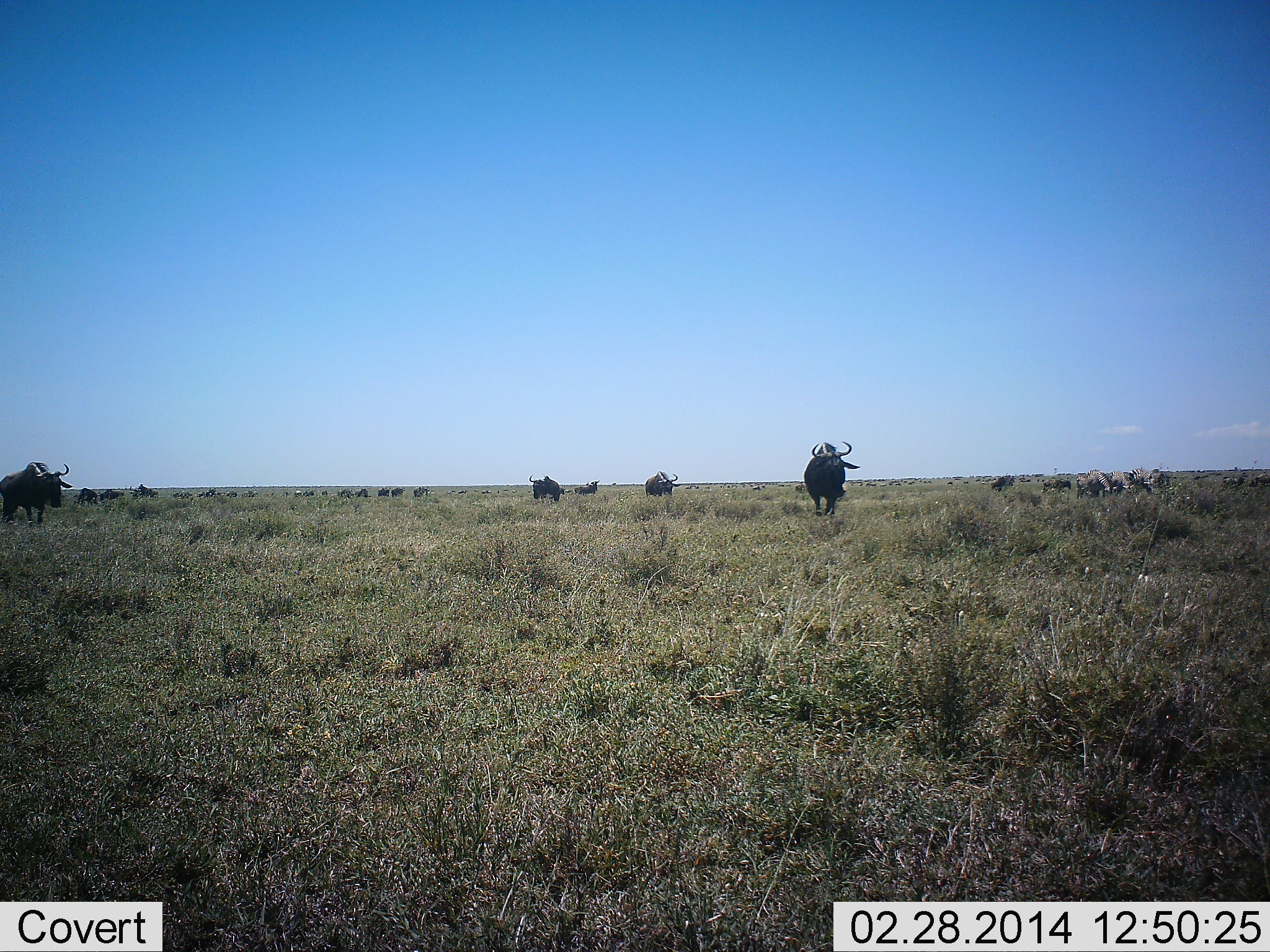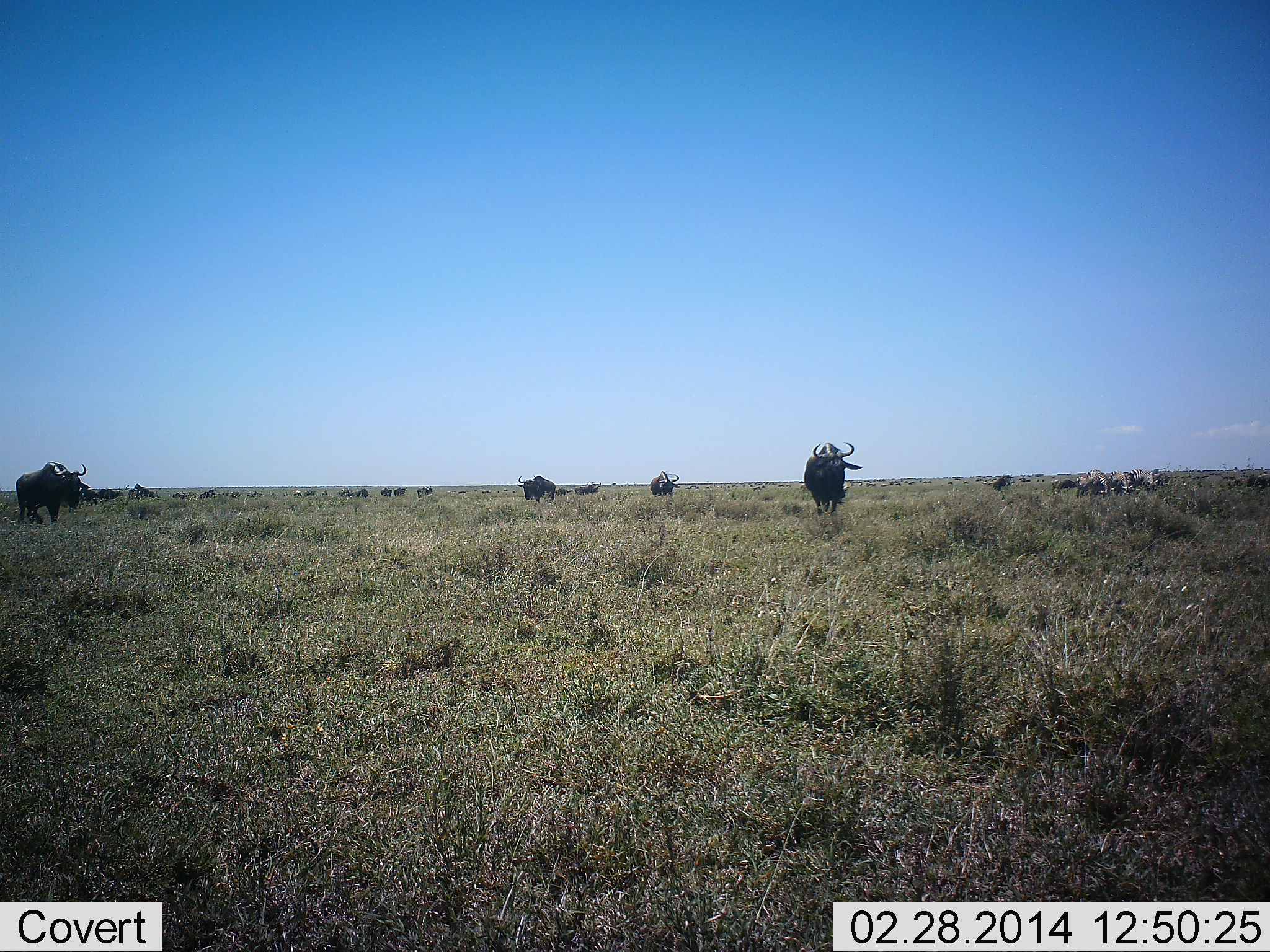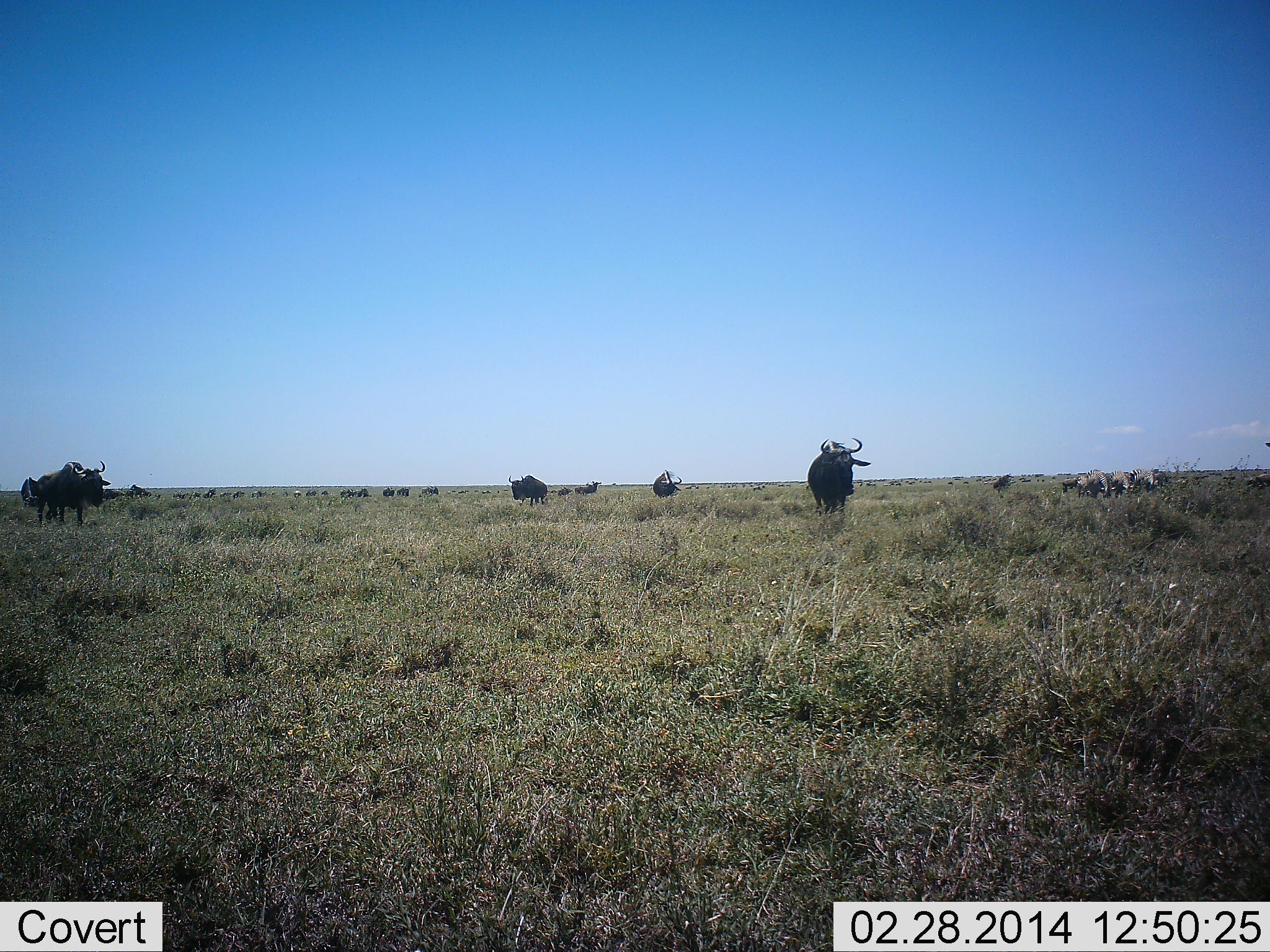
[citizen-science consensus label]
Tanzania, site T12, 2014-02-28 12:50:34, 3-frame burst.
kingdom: Animalia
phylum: Chordata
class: Mammalia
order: Artiodactyla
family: Bovidae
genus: Connochaetes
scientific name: Connochaetes taurinus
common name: blue wildebeest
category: wildebeest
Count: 11-50.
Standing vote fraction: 60%.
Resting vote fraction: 7%.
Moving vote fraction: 72%.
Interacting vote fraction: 4%.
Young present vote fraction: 0%.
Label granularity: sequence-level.